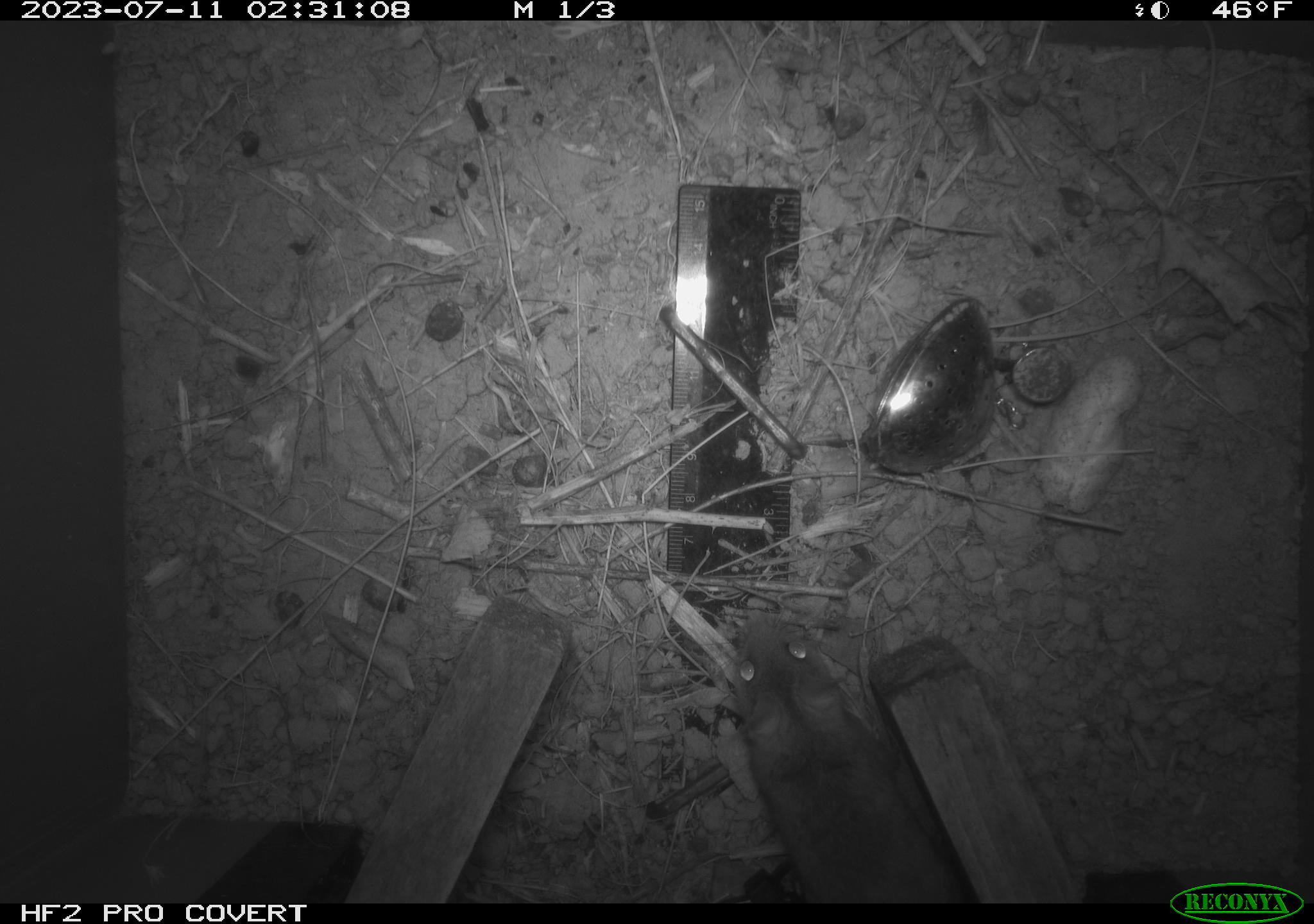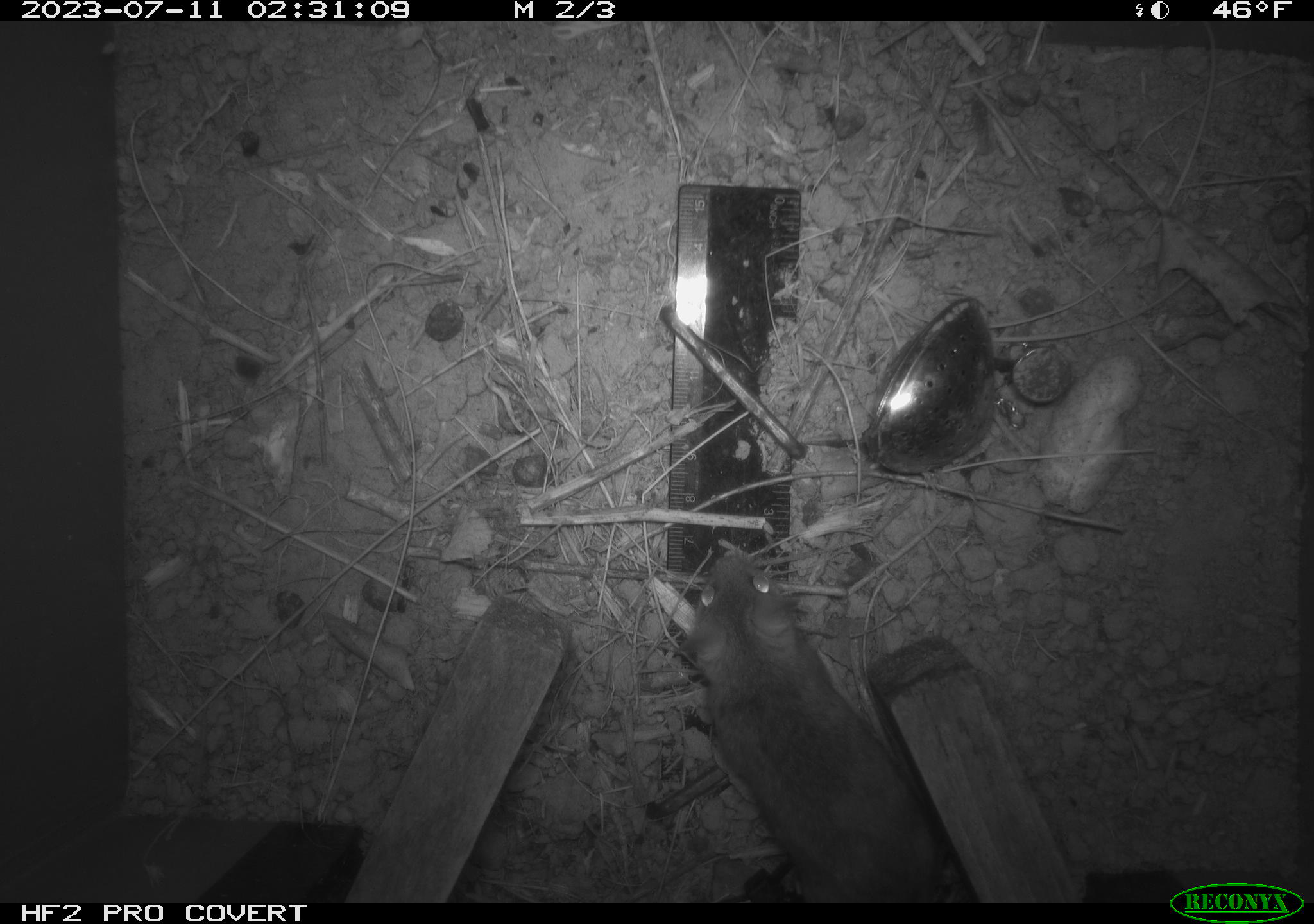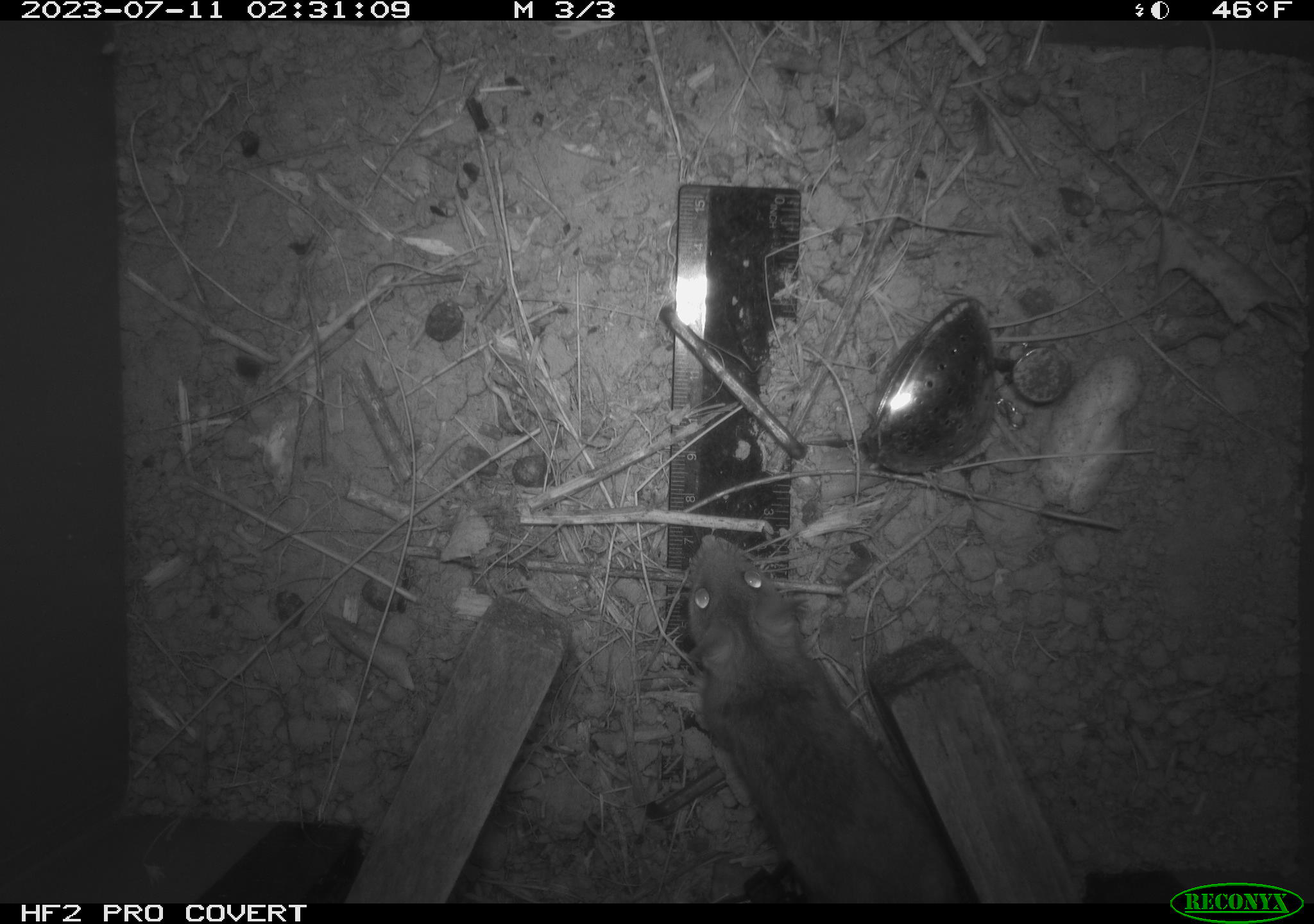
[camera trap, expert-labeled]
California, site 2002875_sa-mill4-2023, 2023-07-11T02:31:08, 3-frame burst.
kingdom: Animalia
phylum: Chordata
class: Mammalia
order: Rodentia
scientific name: Rodentia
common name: mouse species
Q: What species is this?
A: Mouse species (Rodentia).